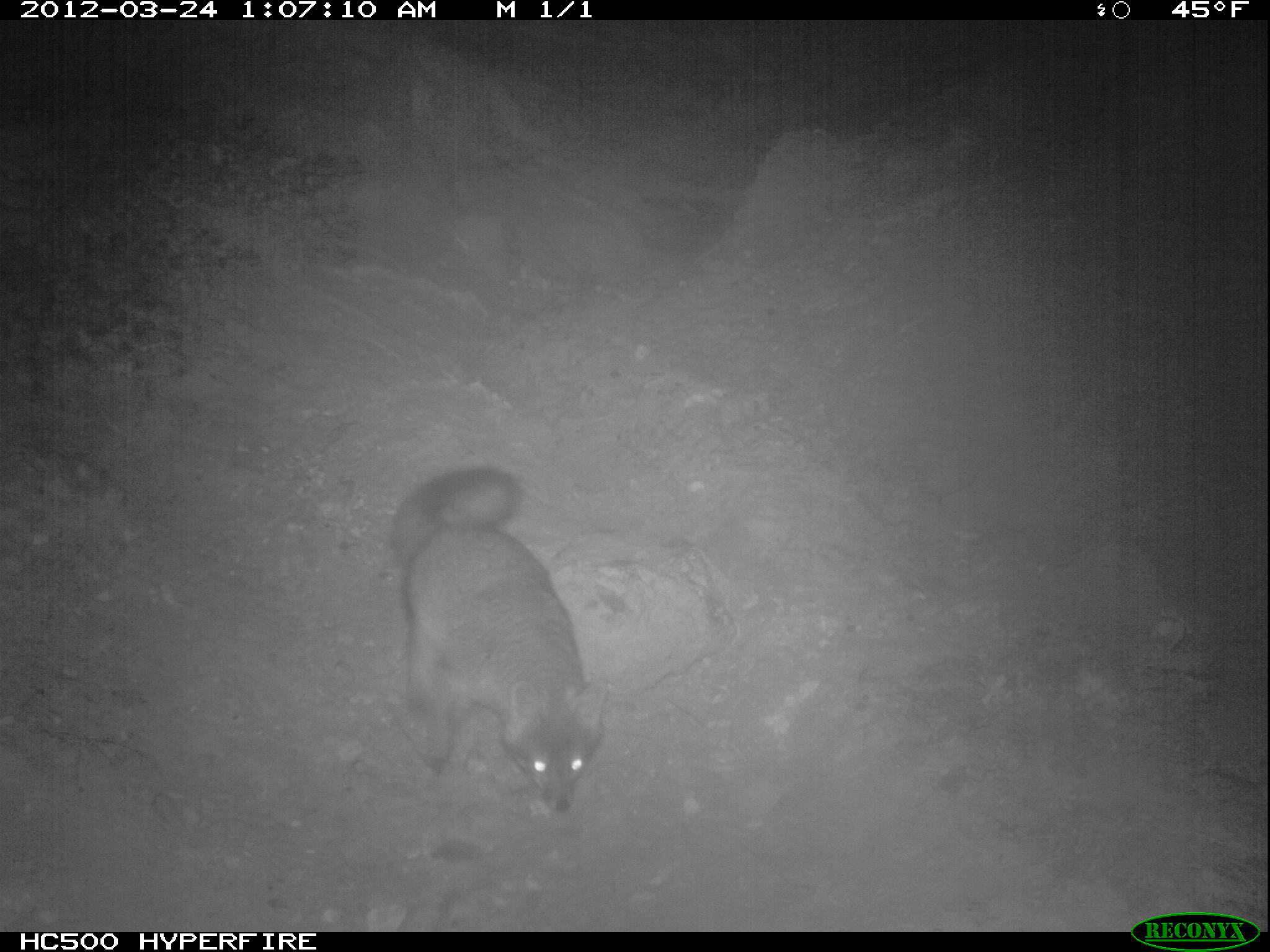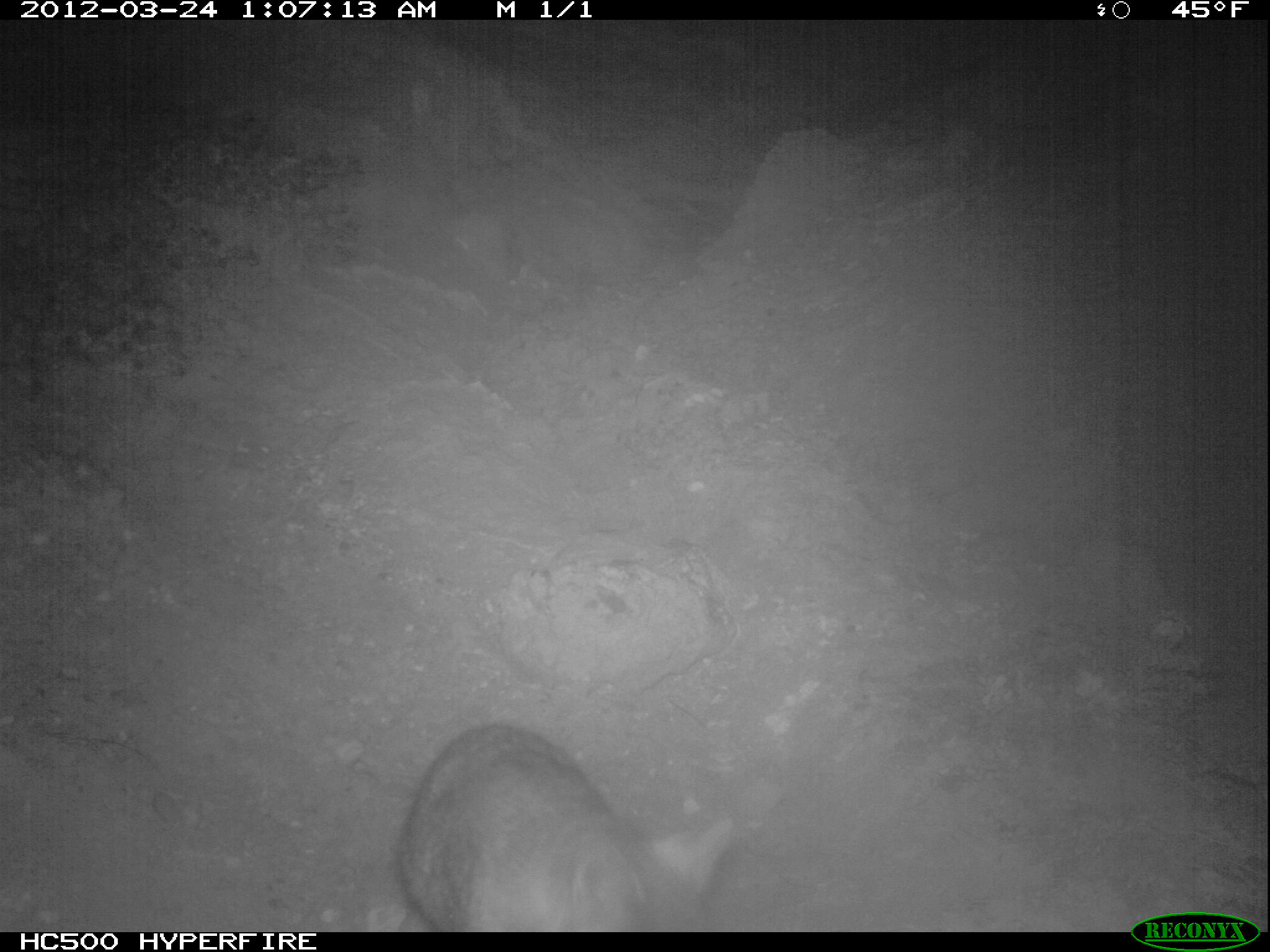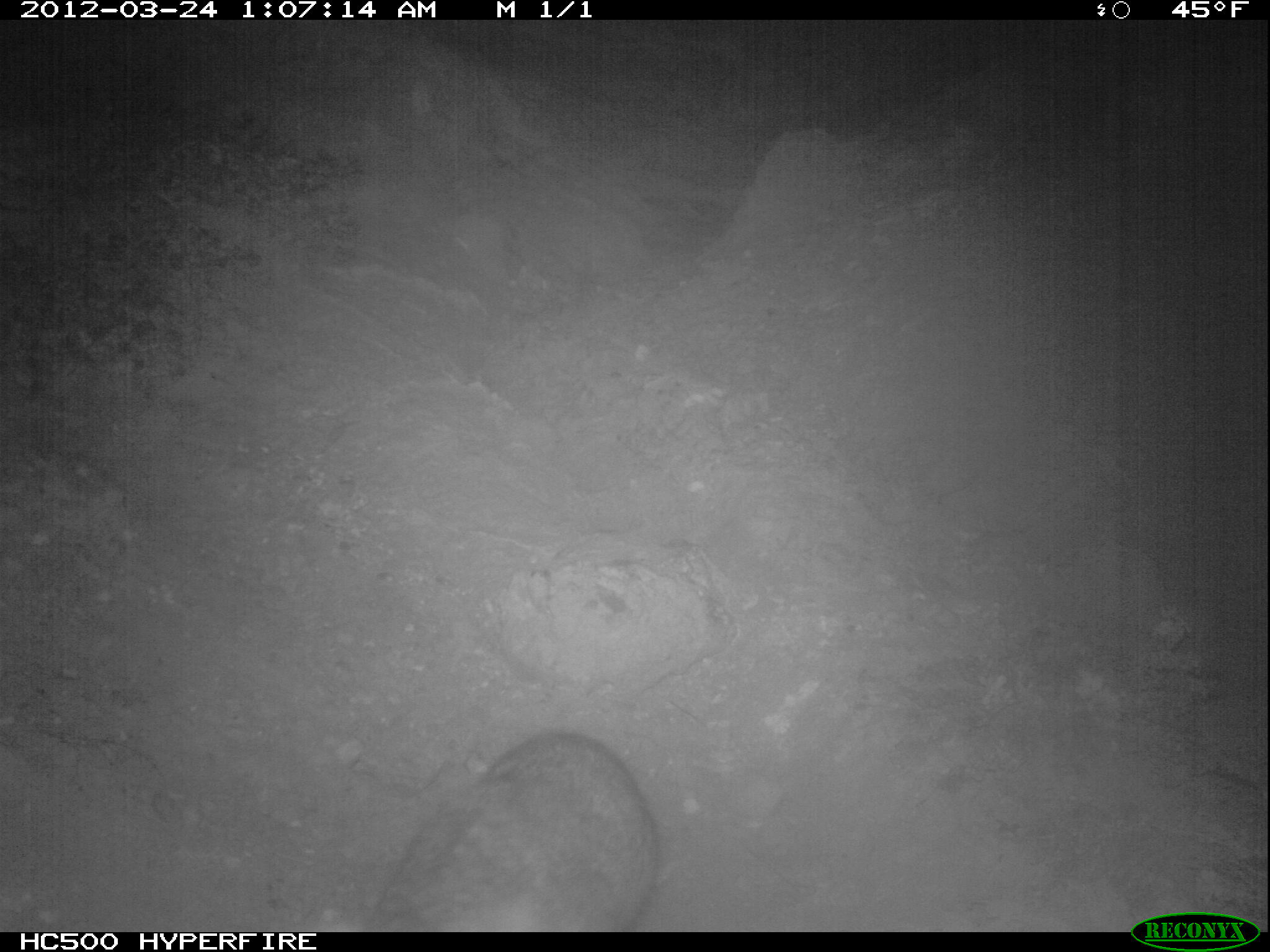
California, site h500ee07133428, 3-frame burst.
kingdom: Animalia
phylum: Chordata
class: Mammalia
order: Carnivora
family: Canidae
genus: Urocyon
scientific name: Urocyon littoralis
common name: island fox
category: fox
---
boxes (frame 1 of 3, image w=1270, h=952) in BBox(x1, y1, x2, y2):
fox: BBox(389, 465, 605, 813)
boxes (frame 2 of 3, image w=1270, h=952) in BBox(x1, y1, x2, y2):
fox: BBox(392, 722, 708, 931)